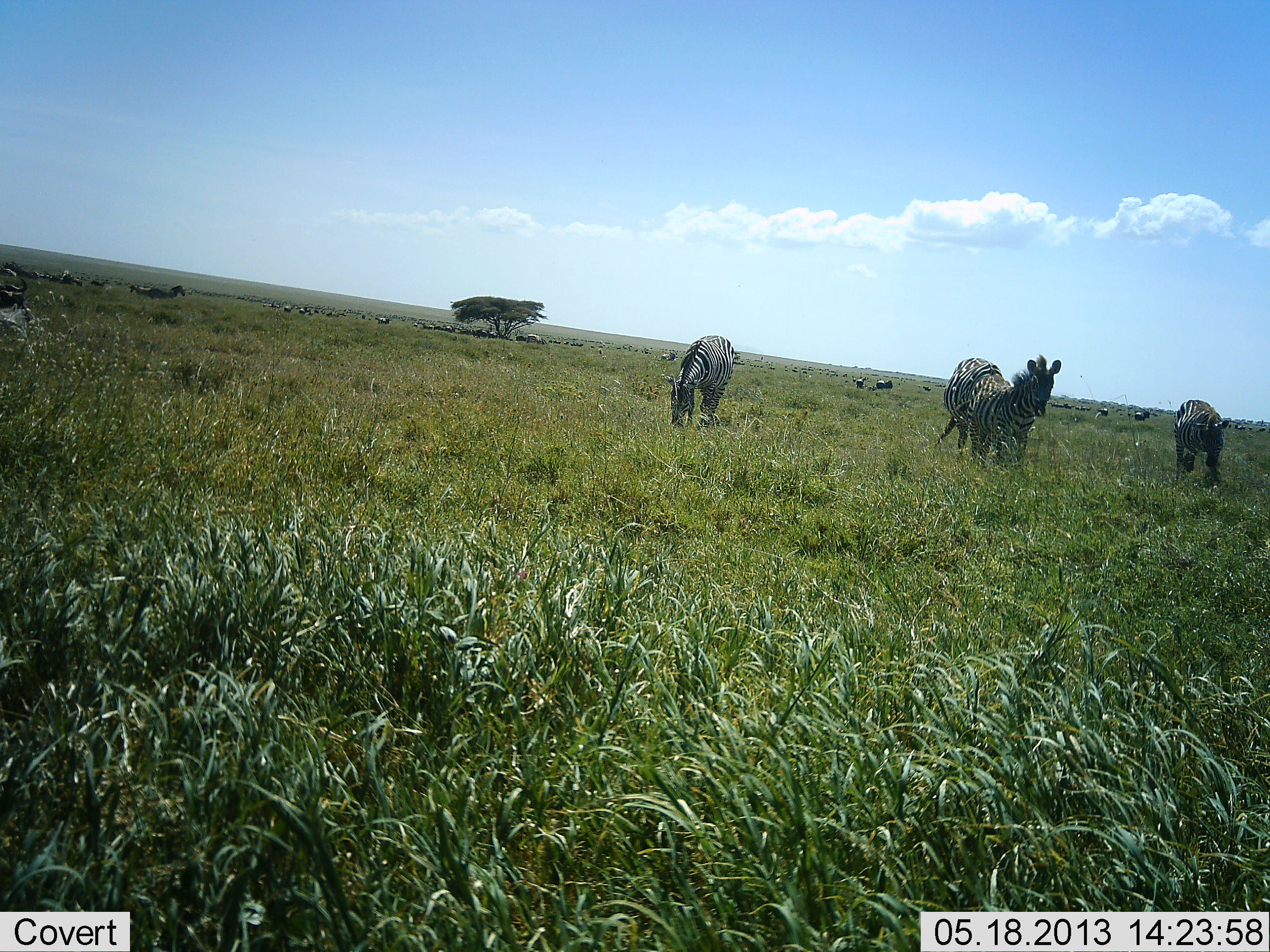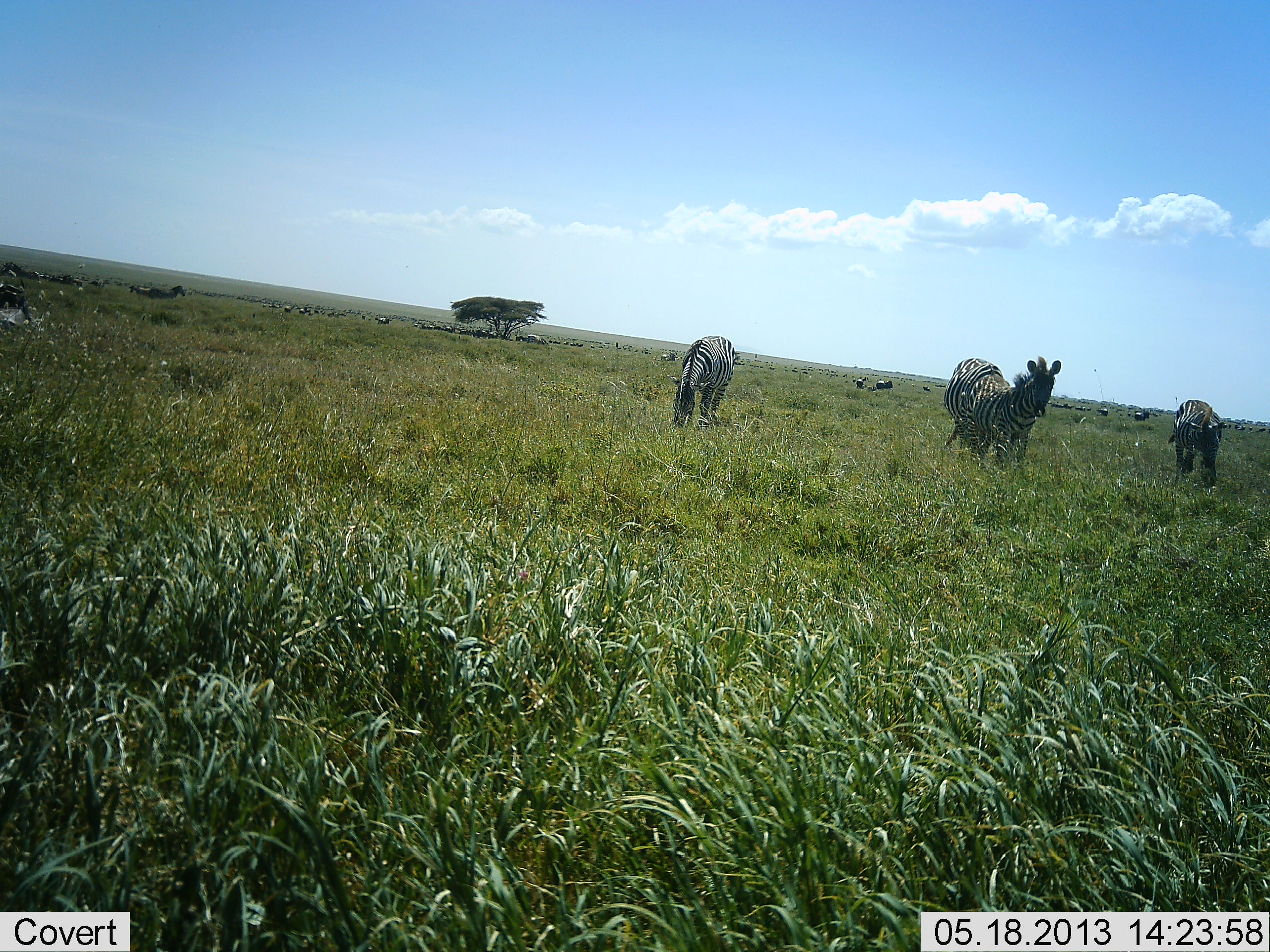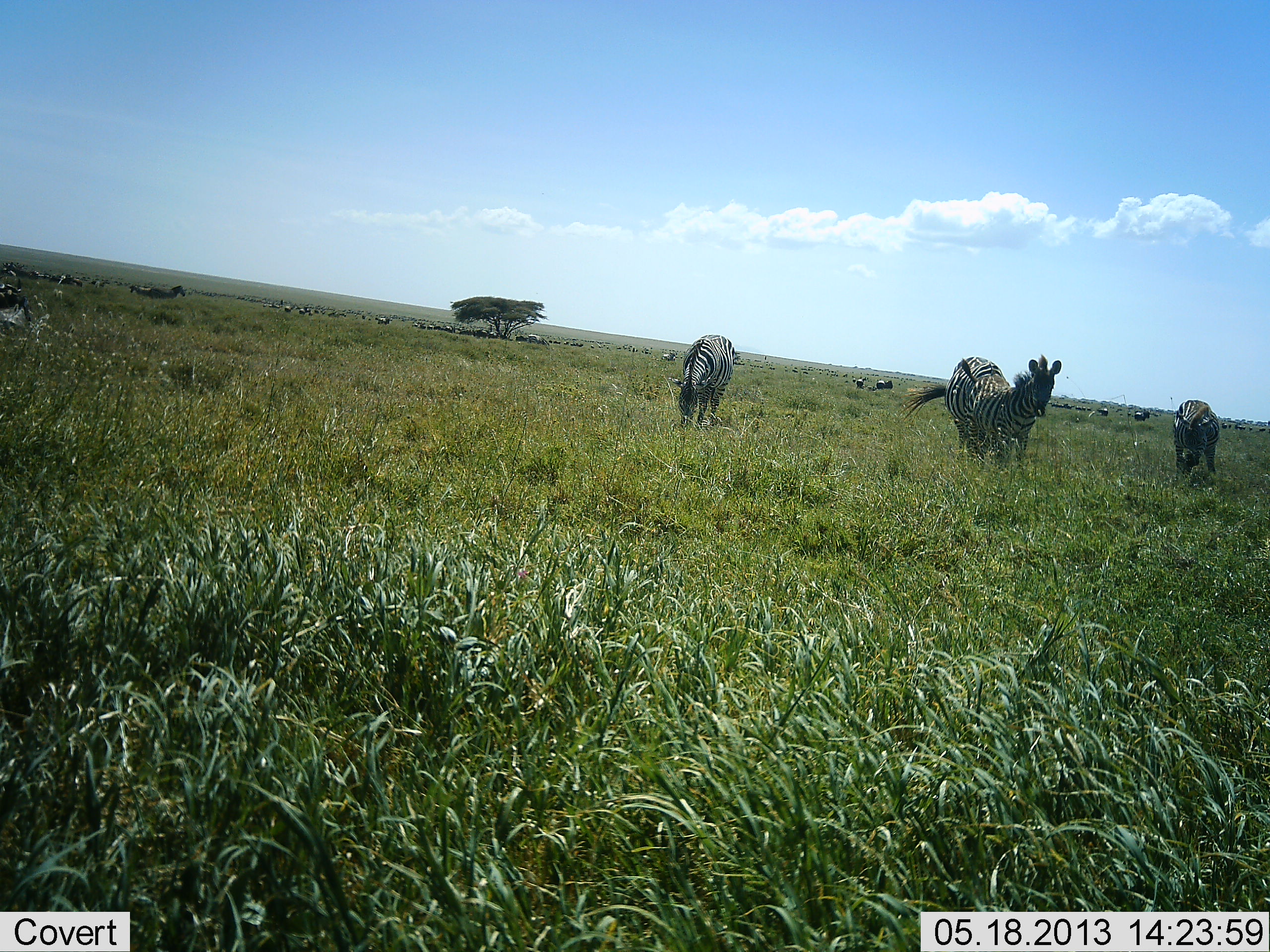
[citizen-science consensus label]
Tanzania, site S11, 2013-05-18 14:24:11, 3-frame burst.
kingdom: Animalia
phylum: Chordata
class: Mammalia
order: Perissodactyla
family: Equidae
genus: Equus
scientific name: Equus quagga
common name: plains zebra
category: zebra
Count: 4.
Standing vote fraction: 76%.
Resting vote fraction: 5%.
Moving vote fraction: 5%.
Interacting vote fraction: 0%.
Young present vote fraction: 0%.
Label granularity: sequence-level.